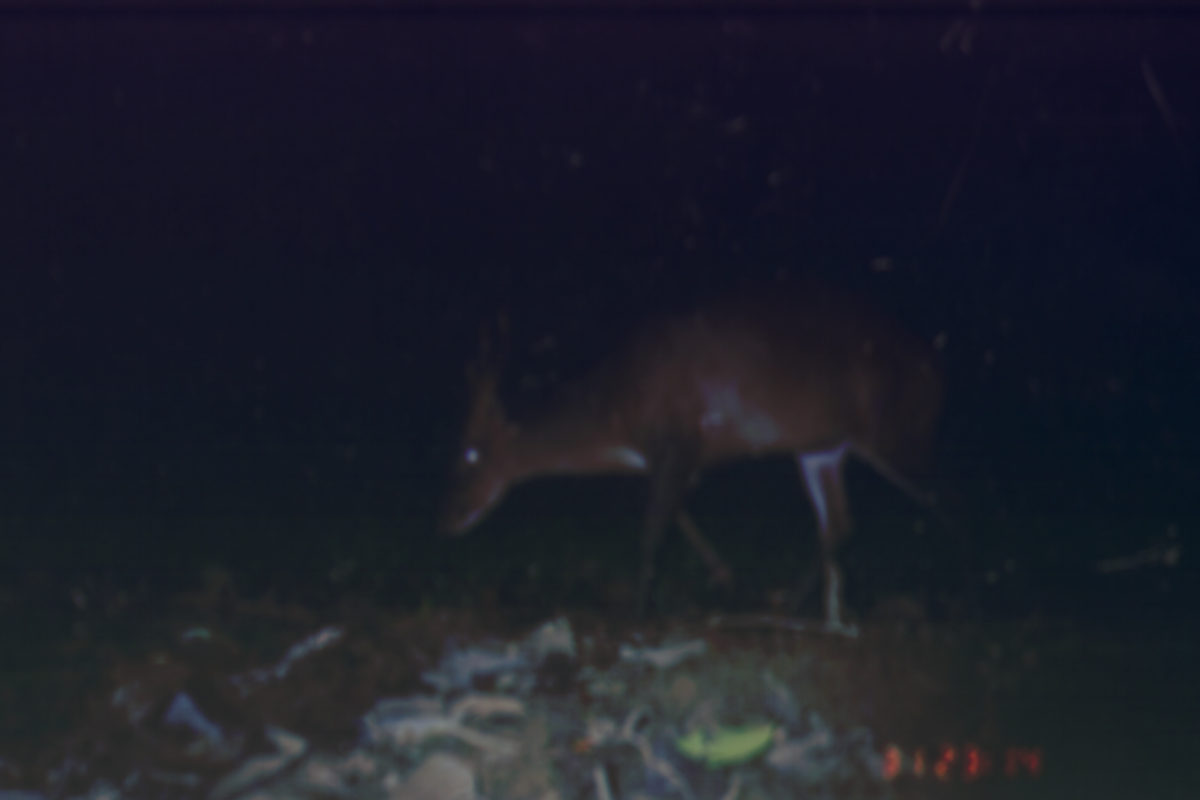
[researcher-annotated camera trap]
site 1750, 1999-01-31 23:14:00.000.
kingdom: Animalia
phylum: Chordata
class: Mammalia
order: Artiodactyla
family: Cervidae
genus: Muntiacus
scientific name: Muntiacus muntjak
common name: southern red muntjac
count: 1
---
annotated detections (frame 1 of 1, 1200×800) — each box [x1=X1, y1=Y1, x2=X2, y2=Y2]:
muntiacus muntjak: [x1=437, y1=287, x2=943, y2=642]